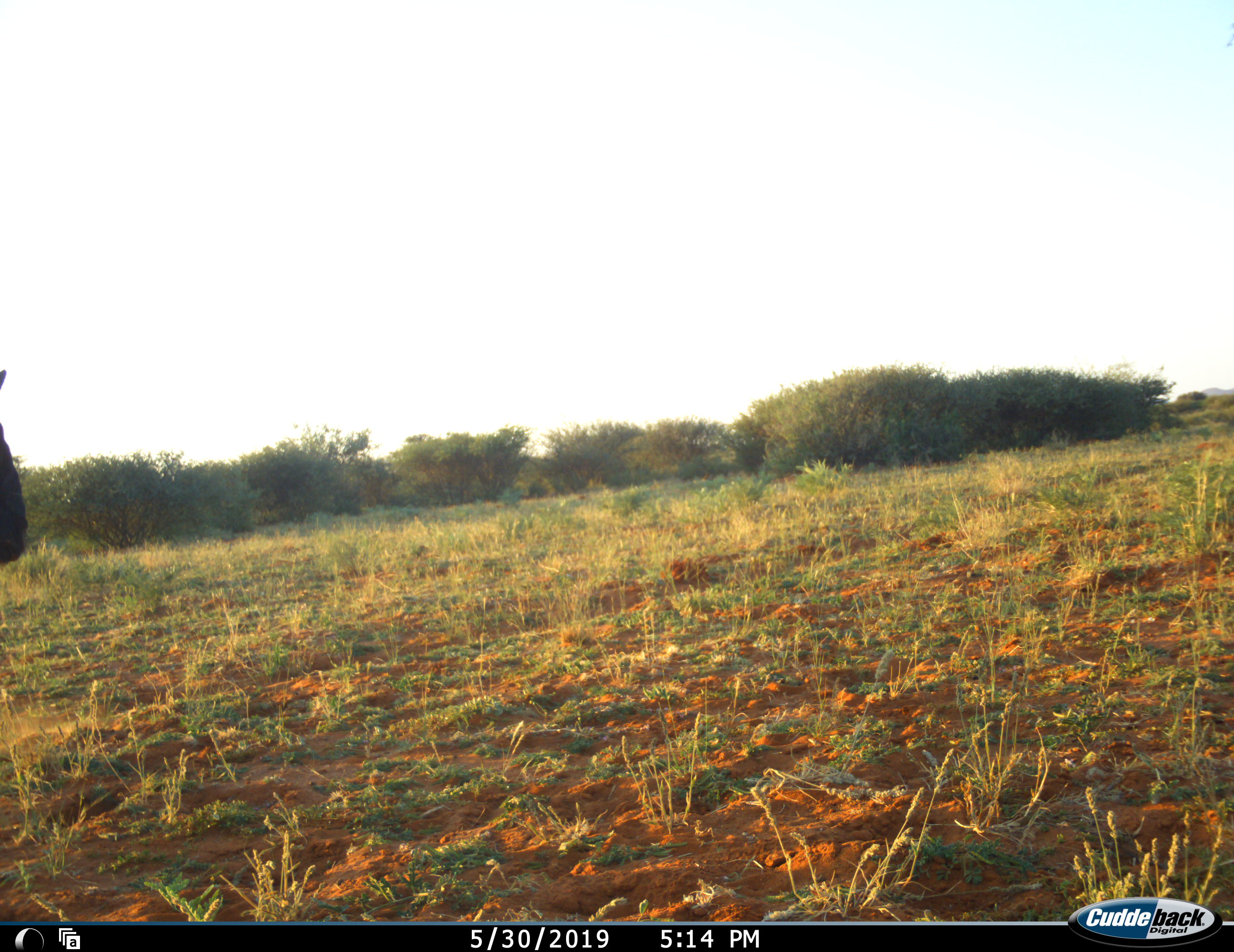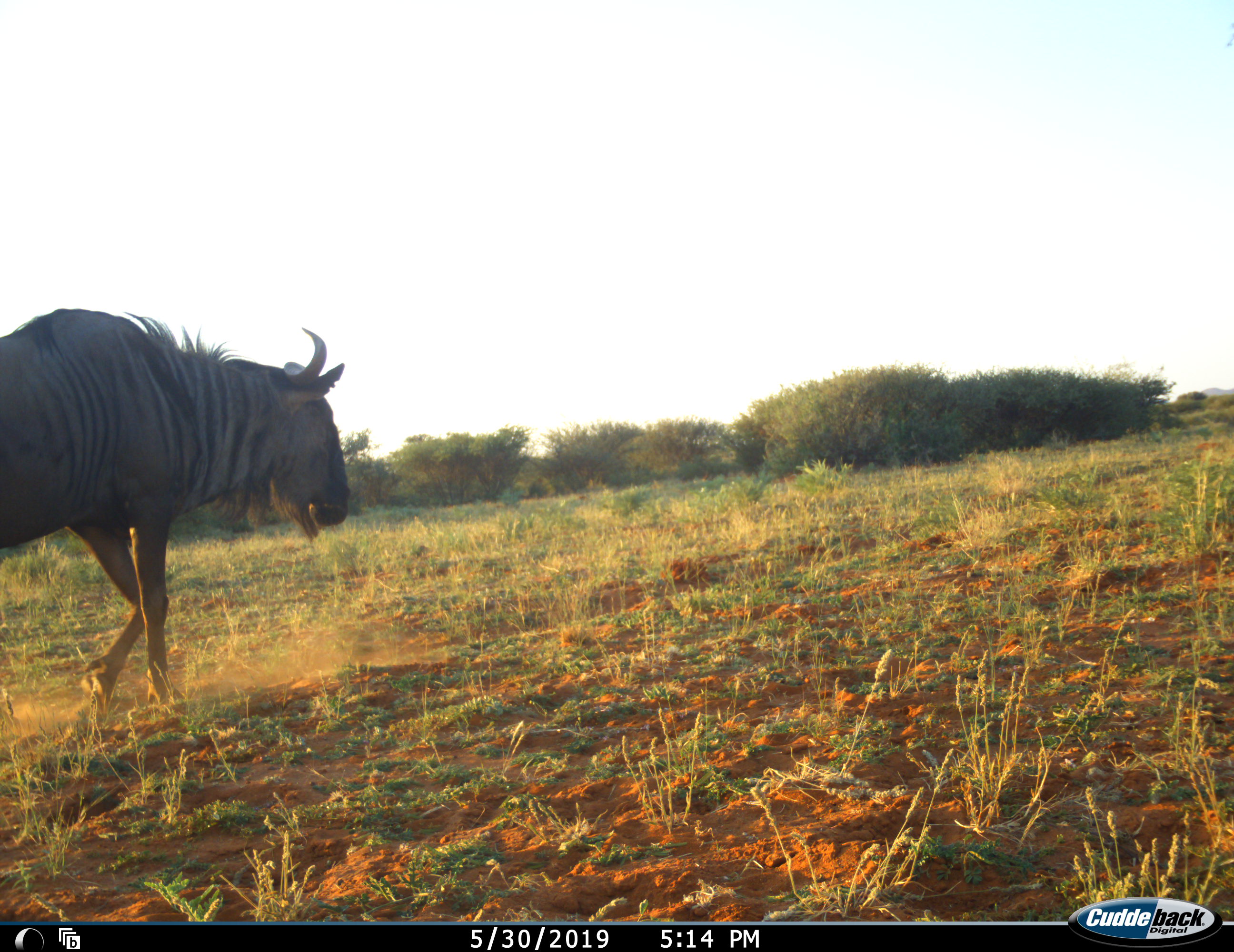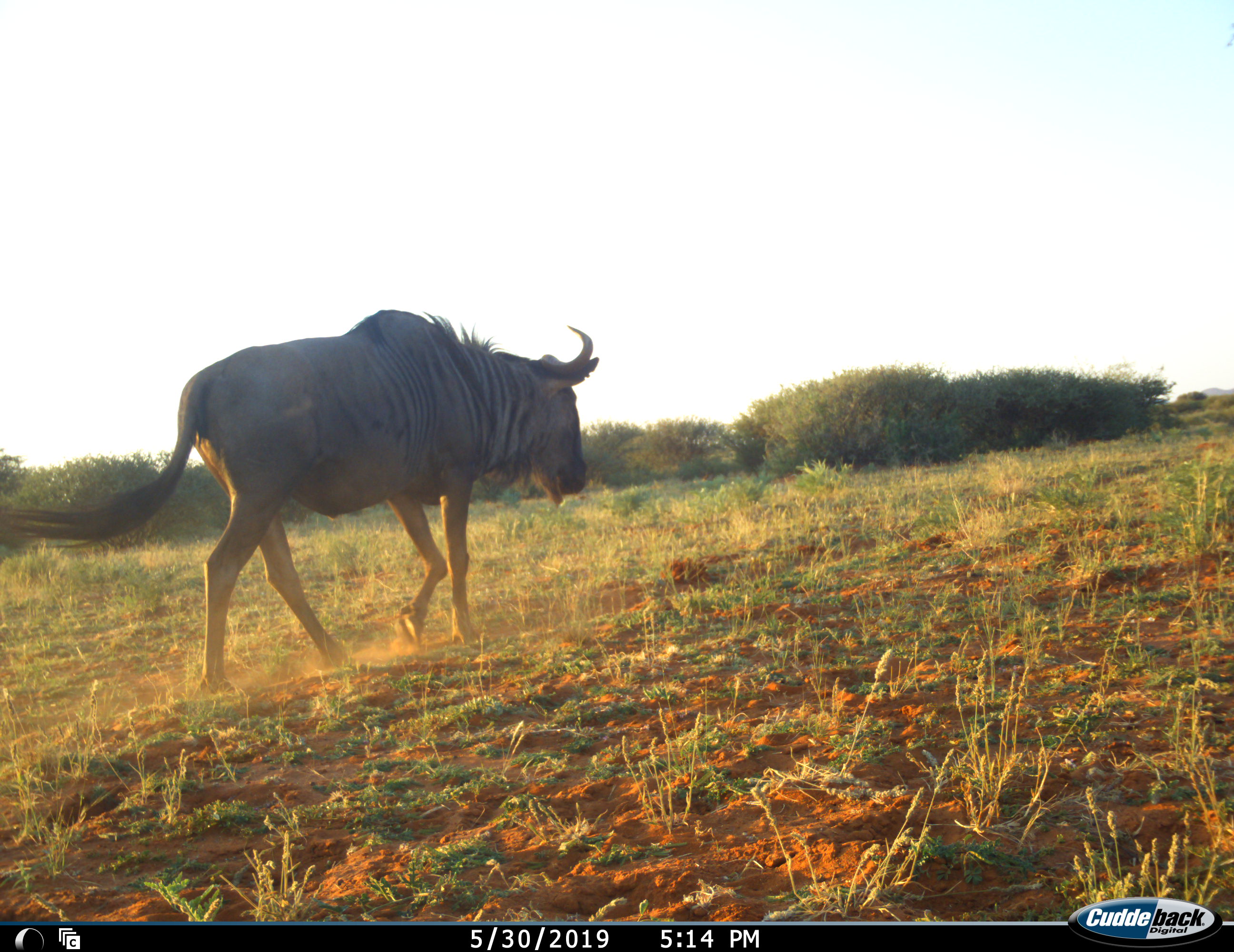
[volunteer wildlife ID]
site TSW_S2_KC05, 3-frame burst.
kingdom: Animalia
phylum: Chordata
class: Mammalia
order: Artiodactyla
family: Bovidae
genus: Connochaetes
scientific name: Connochaetes taurinus taurinus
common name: blue wildebeest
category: wildebeestblue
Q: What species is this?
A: Wildebeestblue (blue wildebeest) (Connochaetes taurinus taurinus).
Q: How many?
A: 1.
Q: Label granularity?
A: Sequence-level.